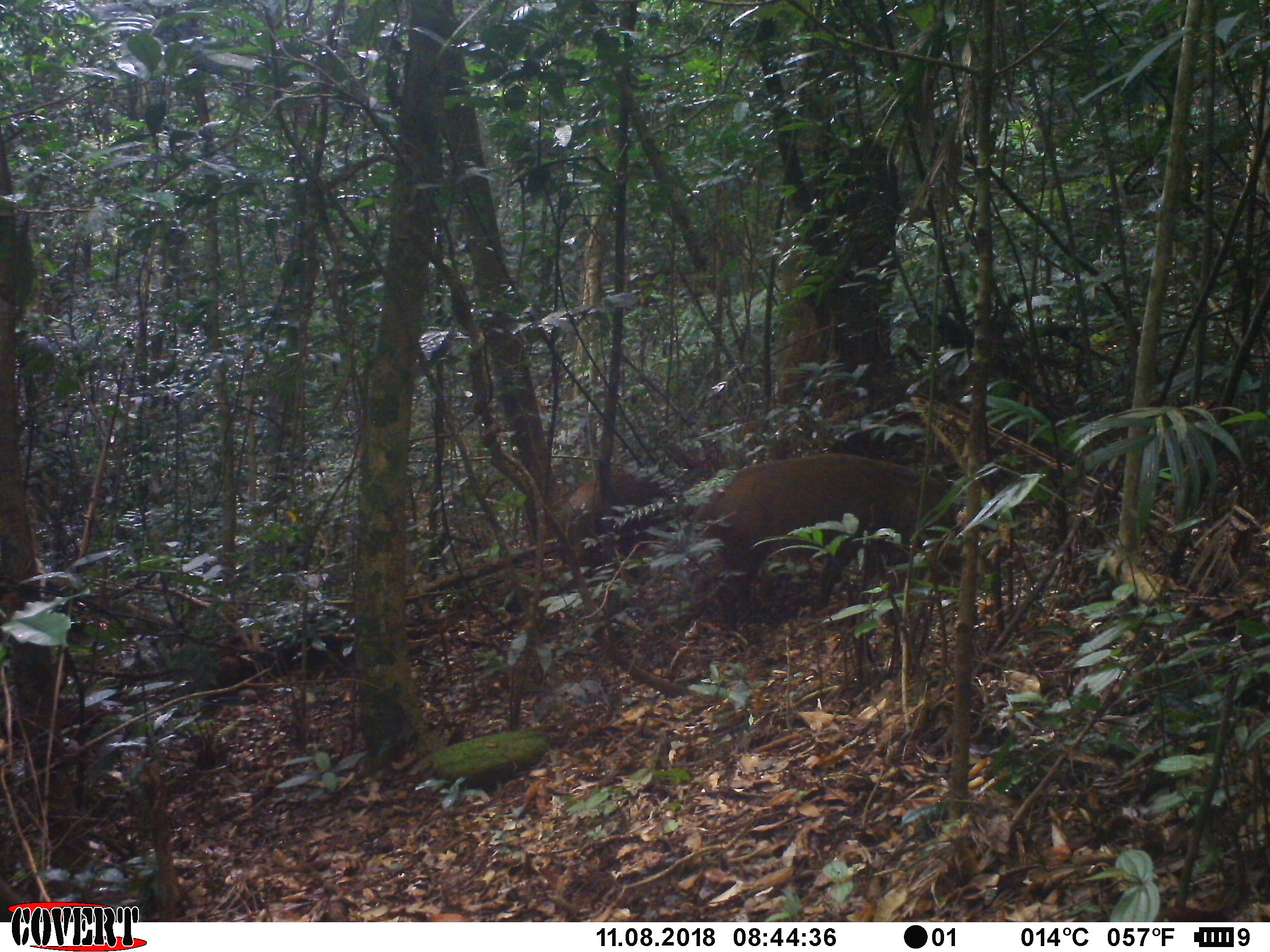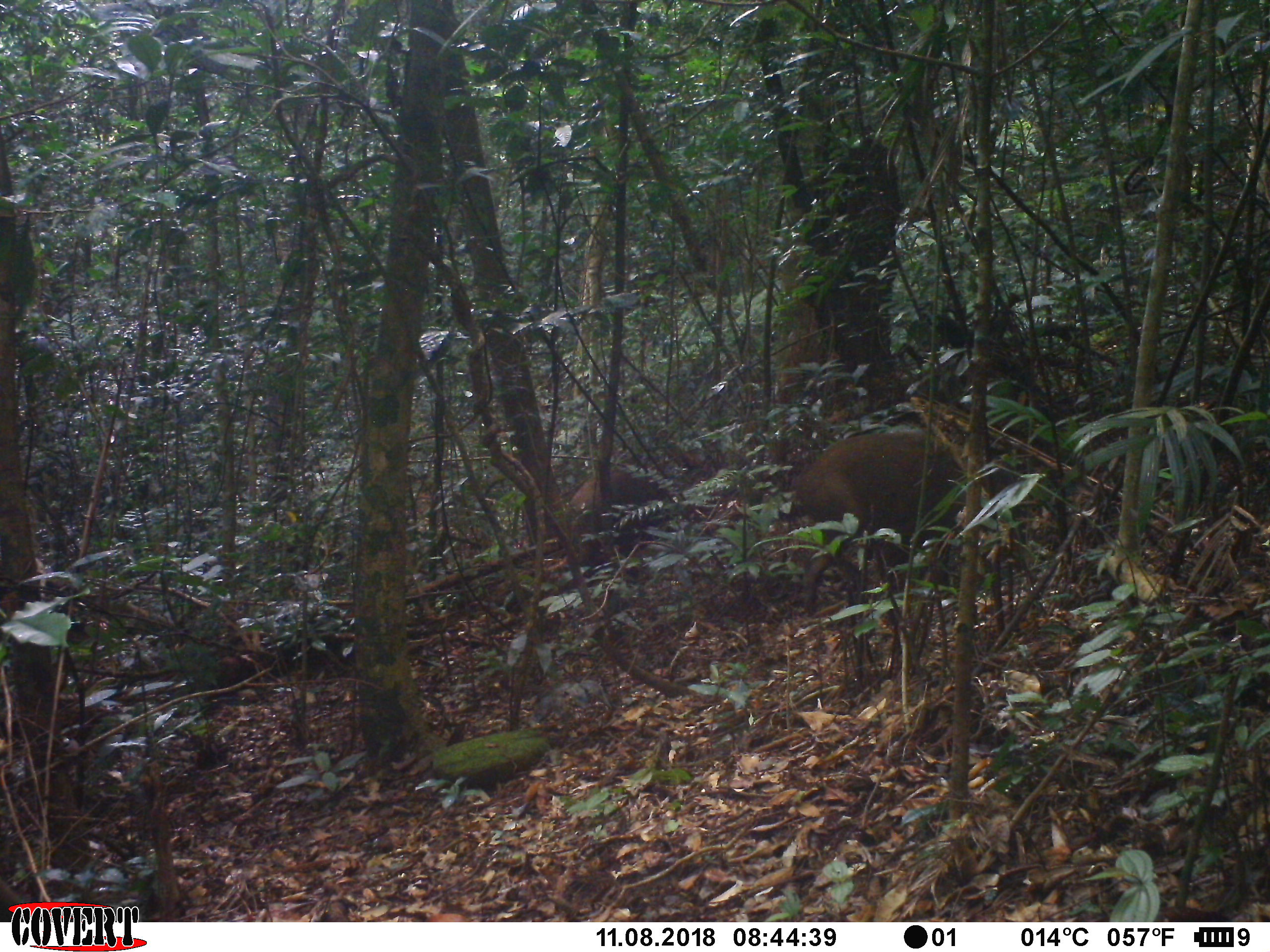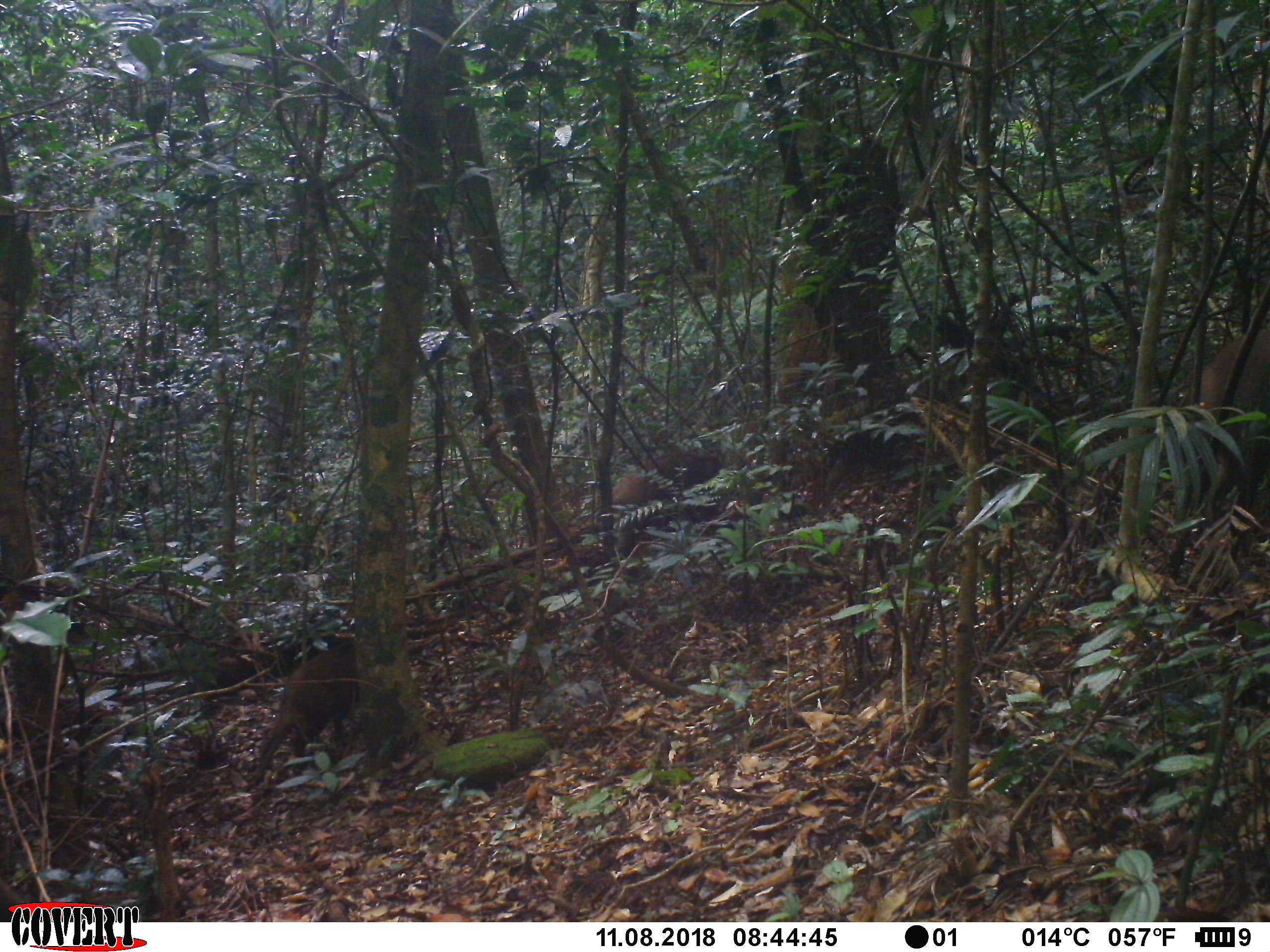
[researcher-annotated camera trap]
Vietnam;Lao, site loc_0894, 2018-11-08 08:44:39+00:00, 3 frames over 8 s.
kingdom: Animalia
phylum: Chordata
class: Mammalia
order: Artiodactyla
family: Suidae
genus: Sus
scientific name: Sus scrofa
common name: eurasian wild pig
Eurasian wild pig (Sus scrofa). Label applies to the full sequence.